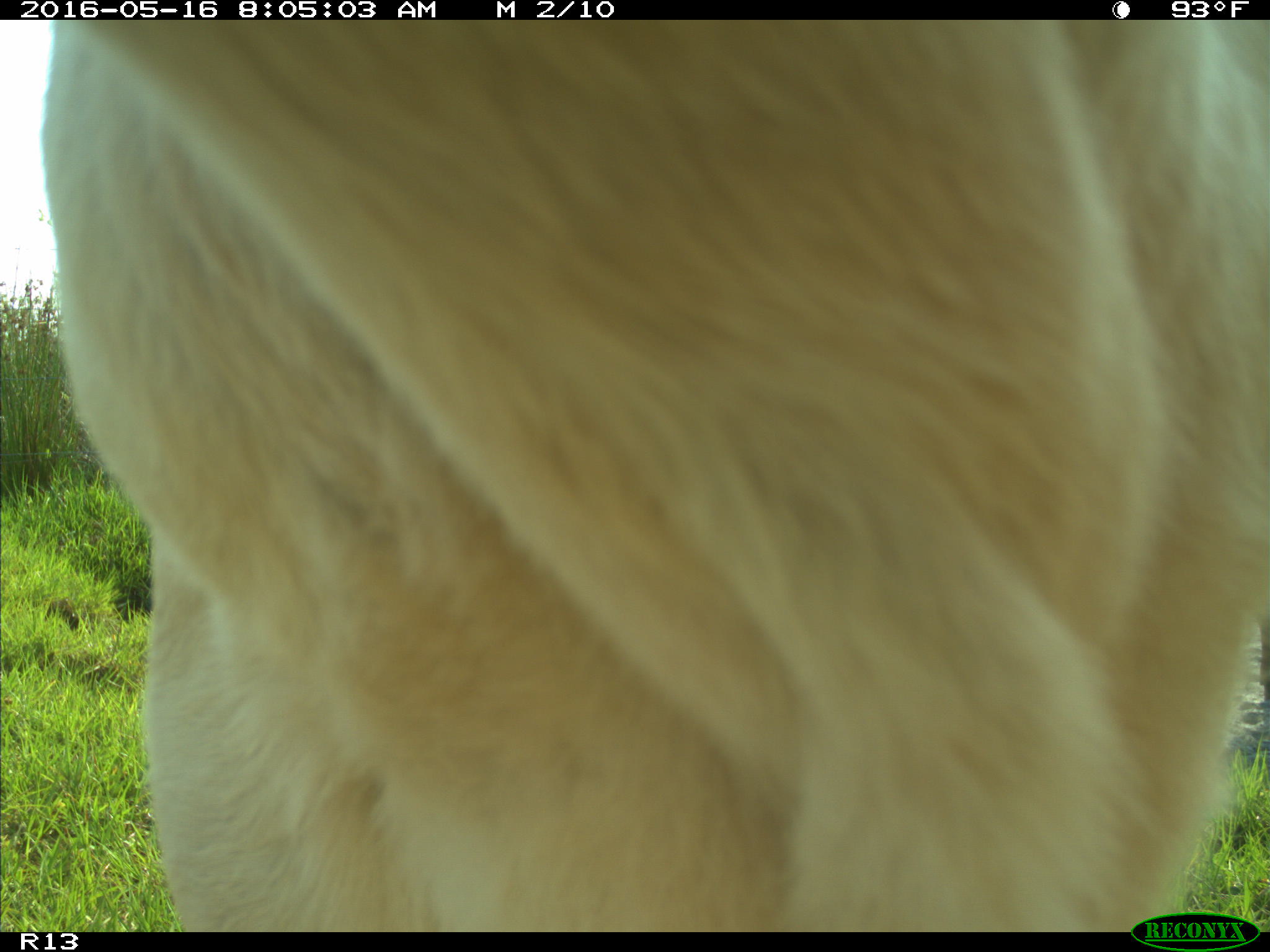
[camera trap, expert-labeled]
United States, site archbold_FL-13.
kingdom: Animalia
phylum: Chordata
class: Mammalia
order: Artiodactyla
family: Bovidae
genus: Bos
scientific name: Bos taurus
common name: domestic cow